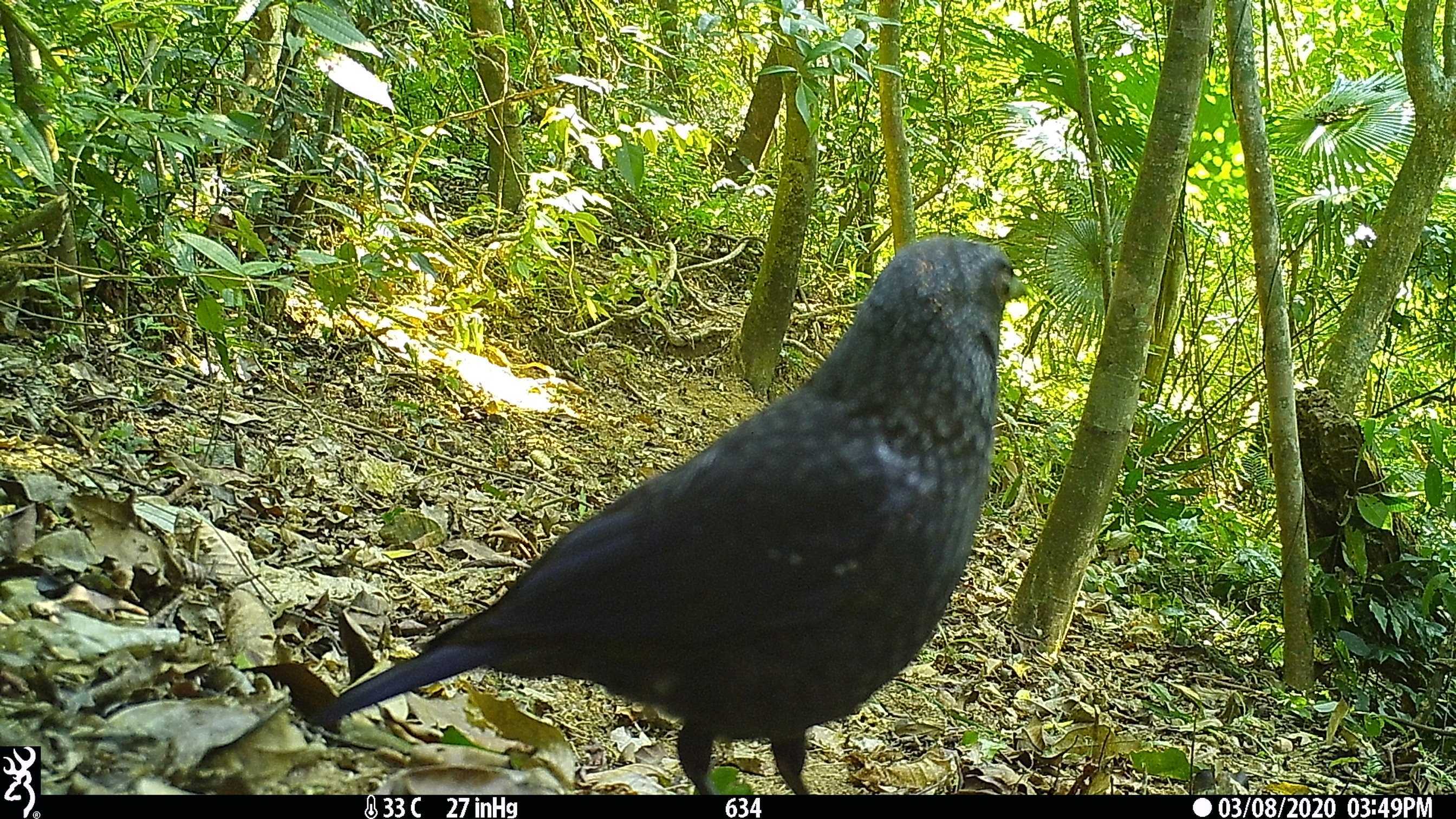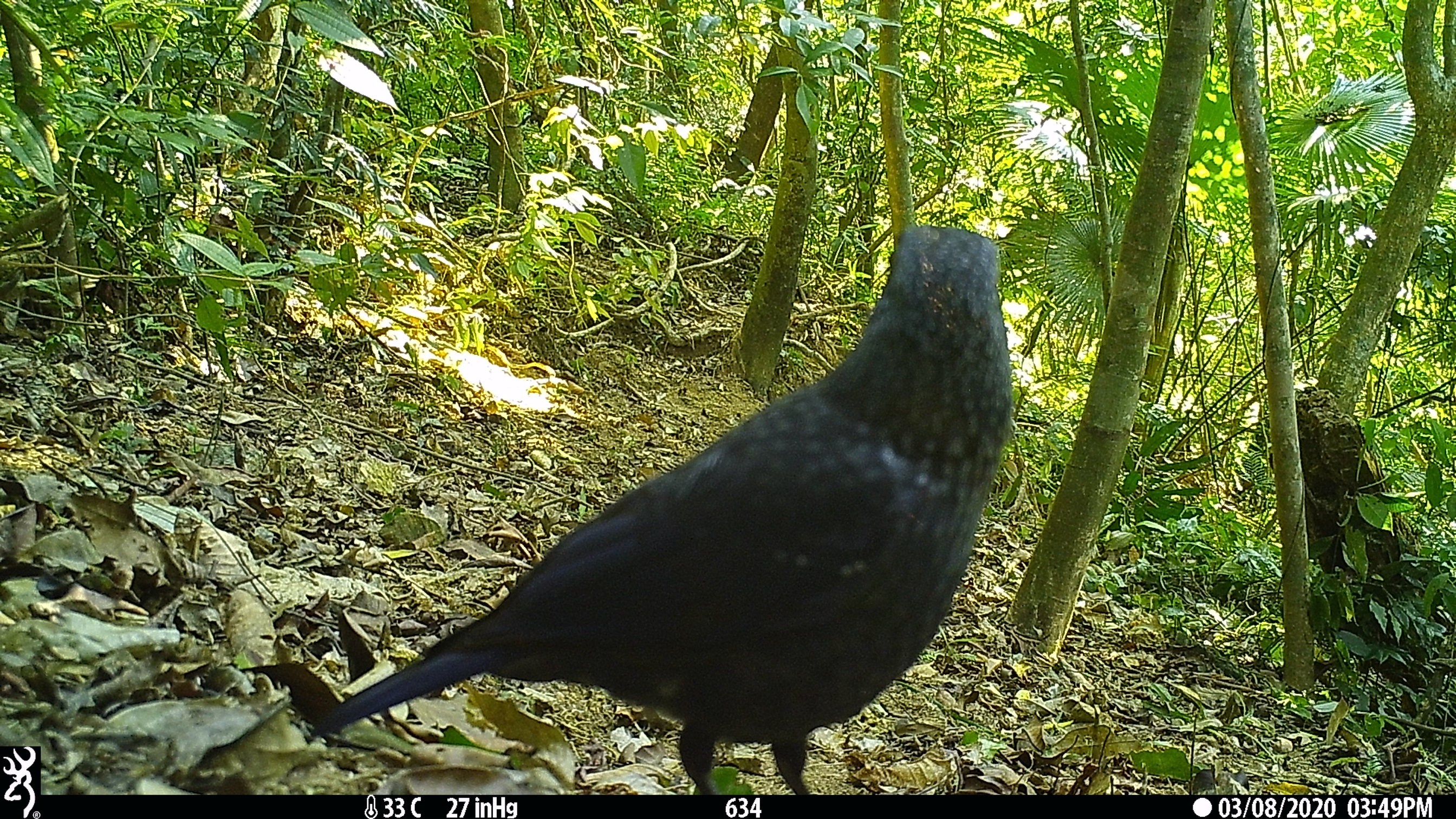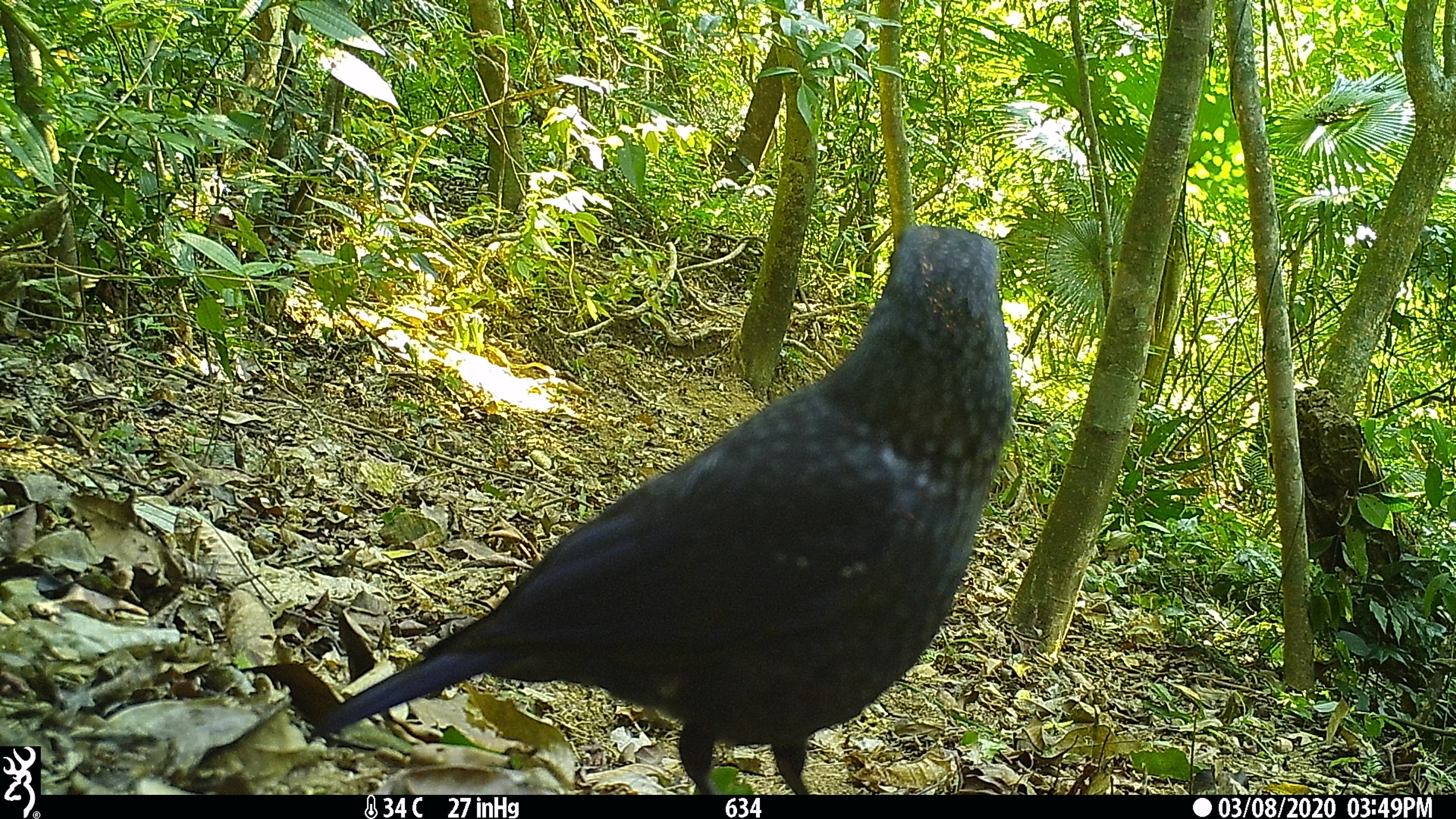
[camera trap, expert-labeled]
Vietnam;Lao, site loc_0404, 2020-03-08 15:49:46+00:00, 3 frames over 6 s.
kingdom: Animalia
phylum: Chordata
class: Aves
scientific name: Aves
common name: bird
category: unidentified bird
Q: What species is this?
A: Unidentified bird (bird) (Aves).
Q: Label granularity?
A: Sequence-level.